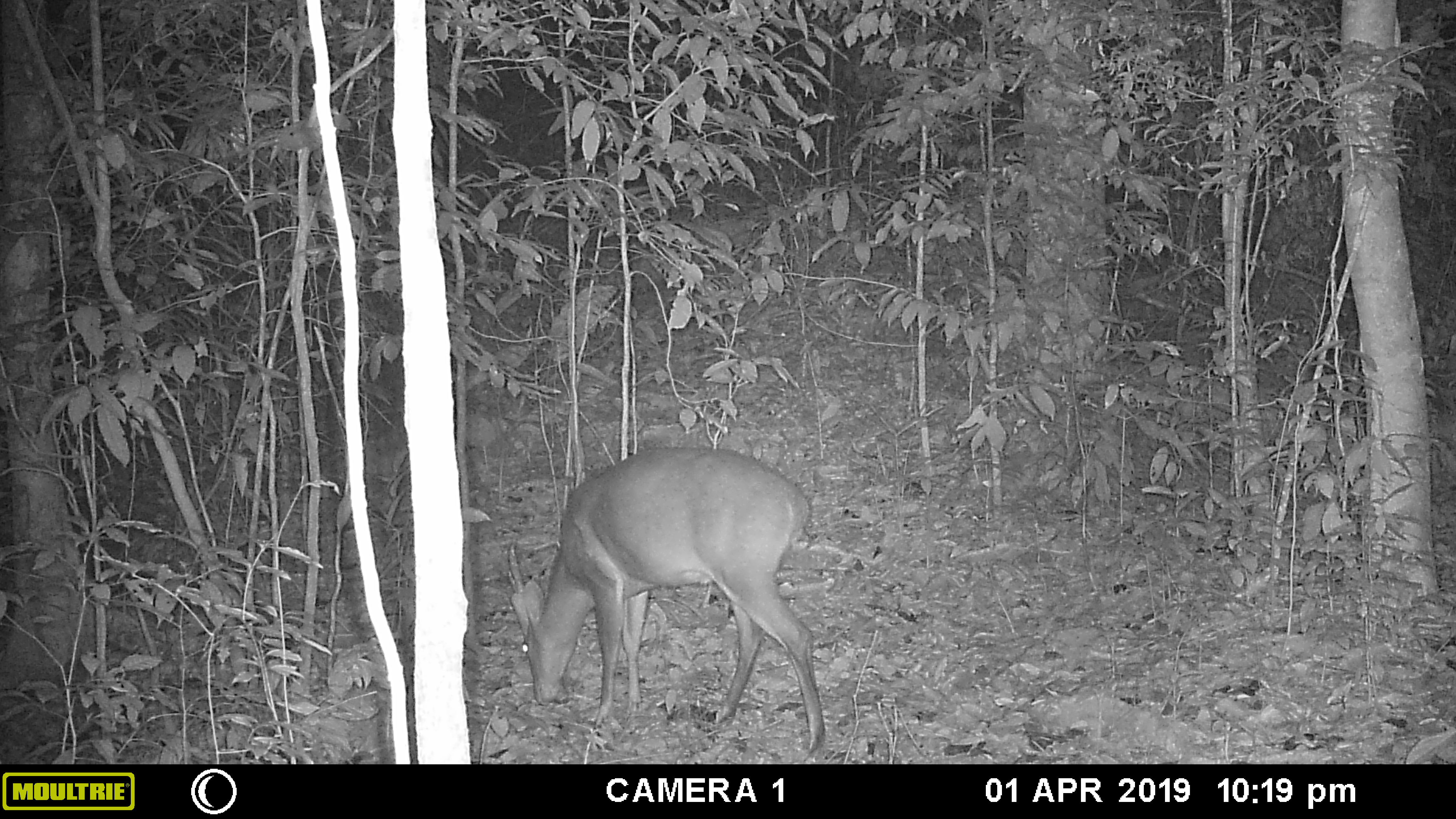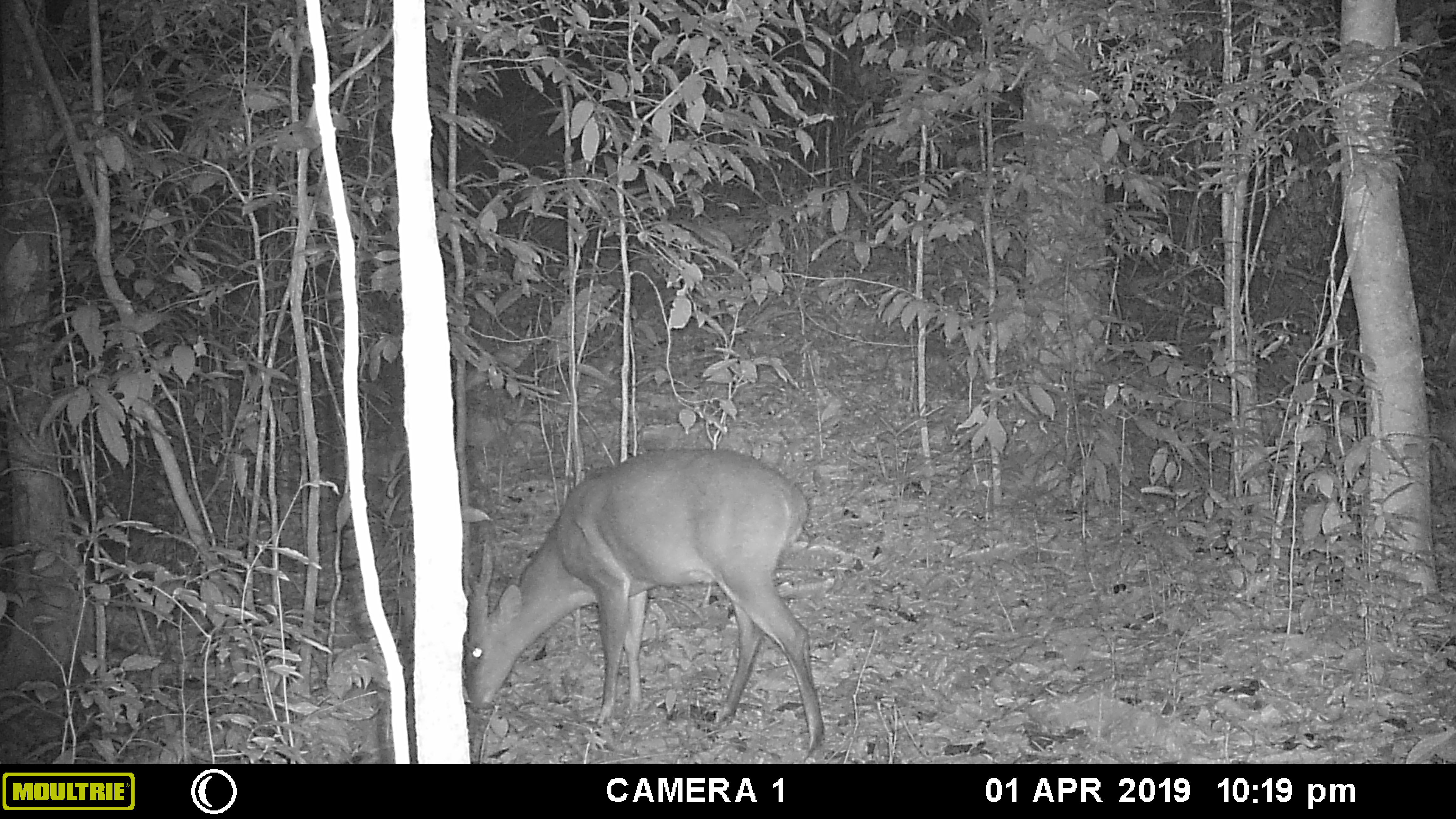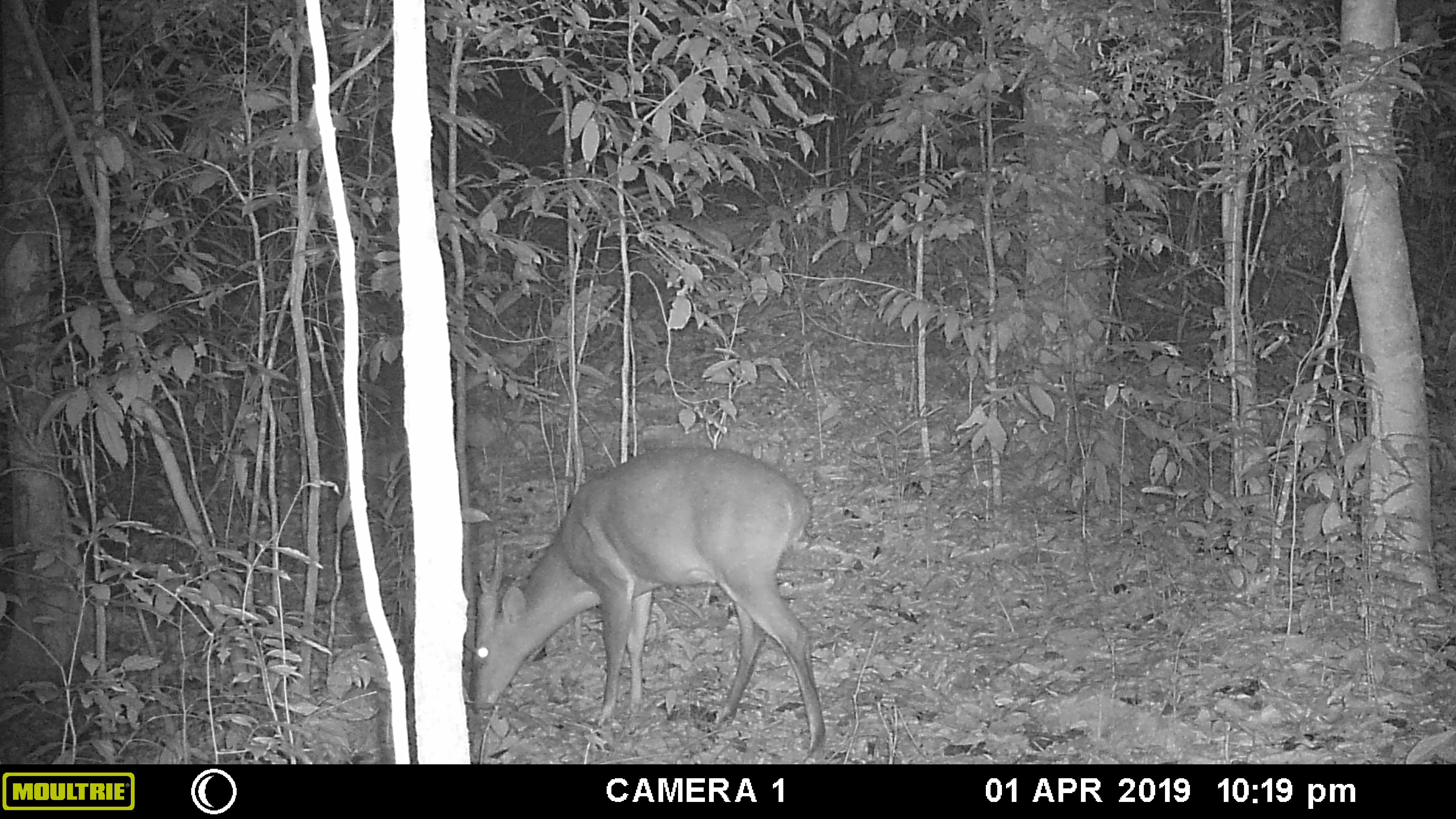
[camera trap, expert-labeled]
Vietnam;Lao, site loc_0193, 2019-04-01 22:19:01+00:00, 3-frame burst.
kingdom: Animalia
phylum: Chordata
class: Mammalia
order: Artiodactyla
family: Cervidae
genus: Muntiacus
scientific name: Muntiacus vuquangensis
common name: large-antlered muntjac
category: large antlered muntjac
Large antlered muntjac (large-antlered muntjac) (Muntiacus vuquangensis). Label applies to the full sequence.